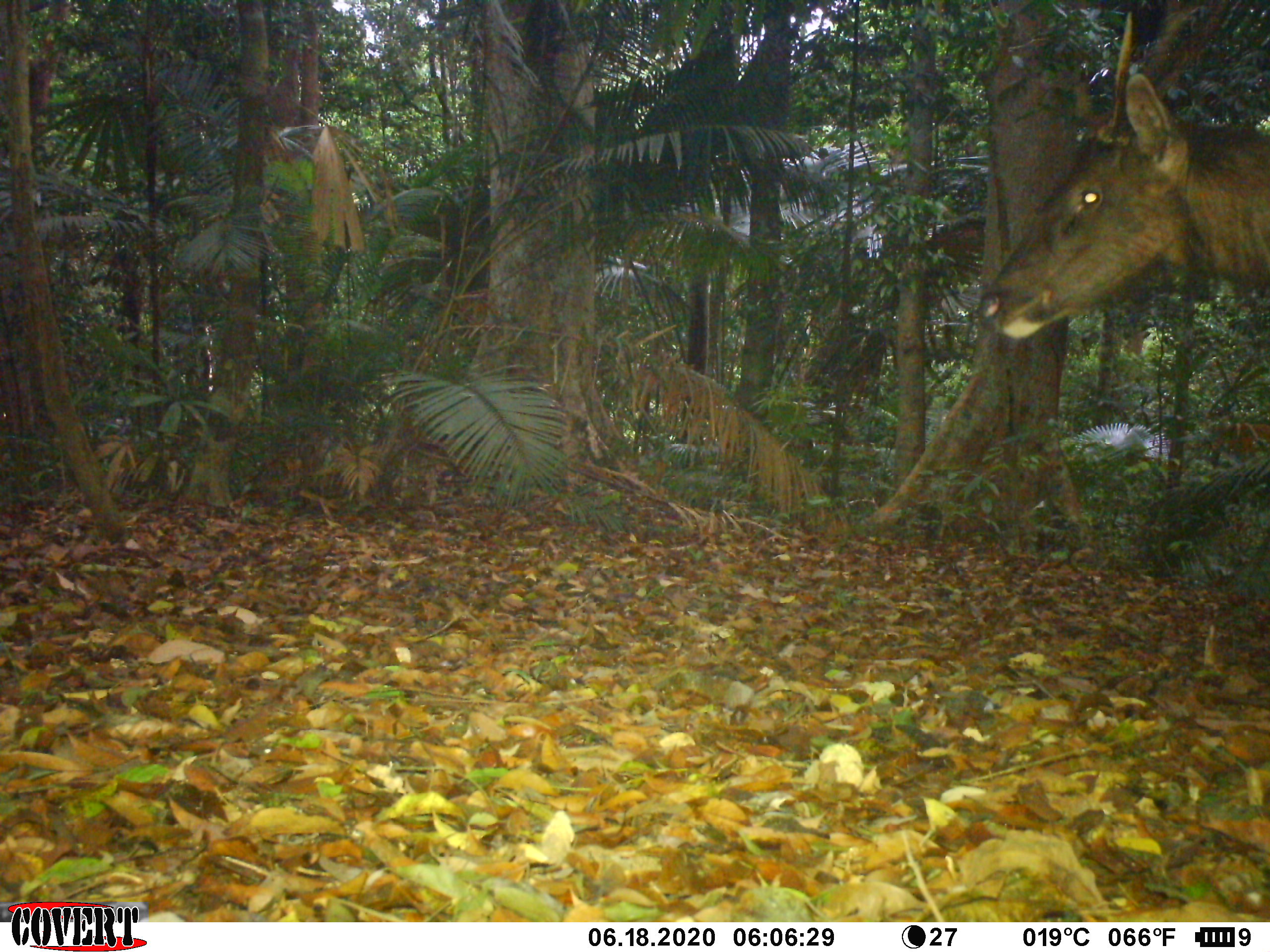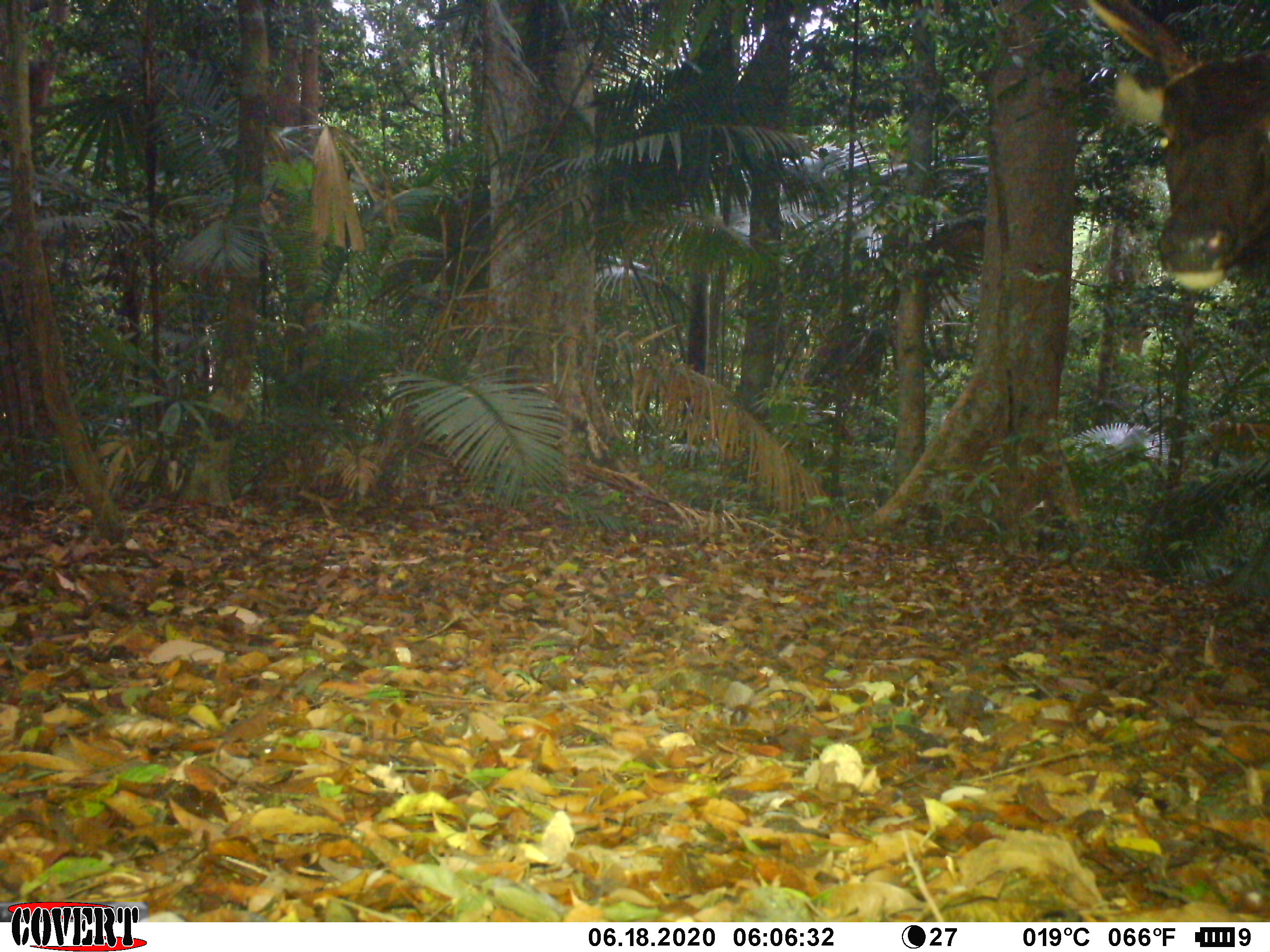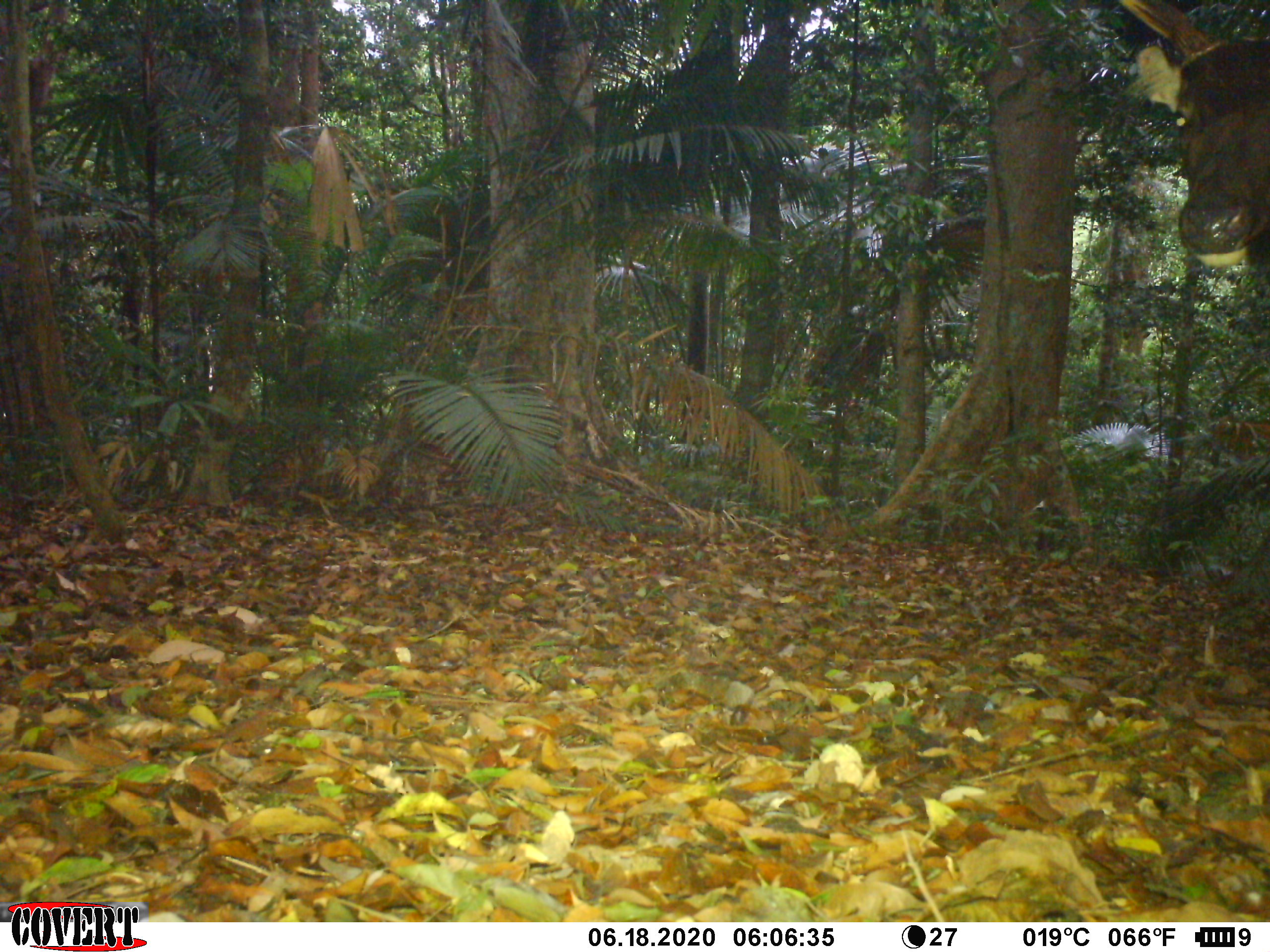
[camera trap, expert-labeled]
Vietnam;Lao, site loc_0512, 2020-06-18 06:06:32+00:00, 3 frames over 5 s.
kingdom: Animalia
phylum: Chordata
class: Mammalia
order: Artiodactyla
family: Cervidae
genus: Rusa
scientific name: Rusa unicolor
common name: sambar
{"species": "sambar (Rusa unicolor)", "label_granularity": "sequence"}